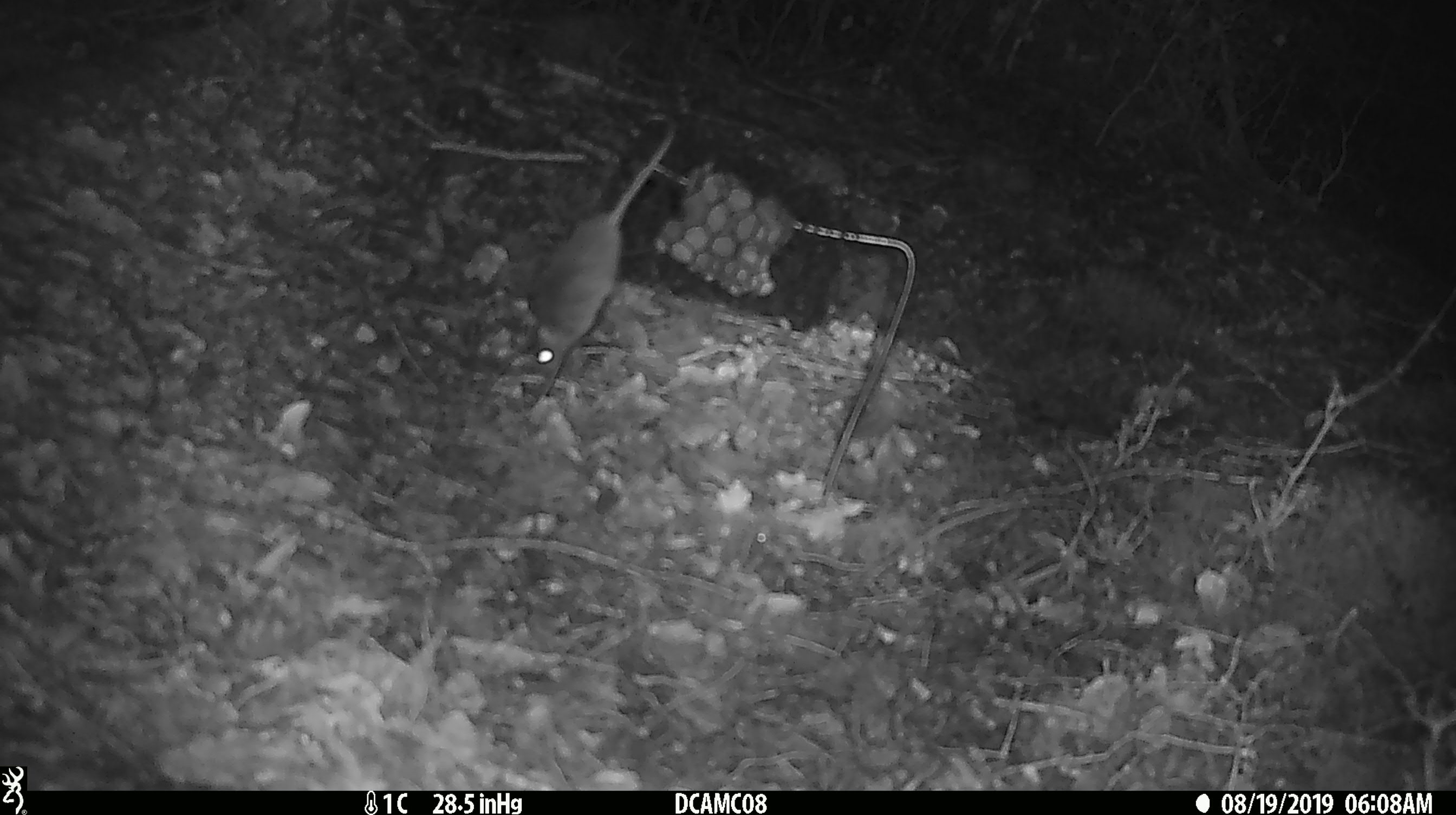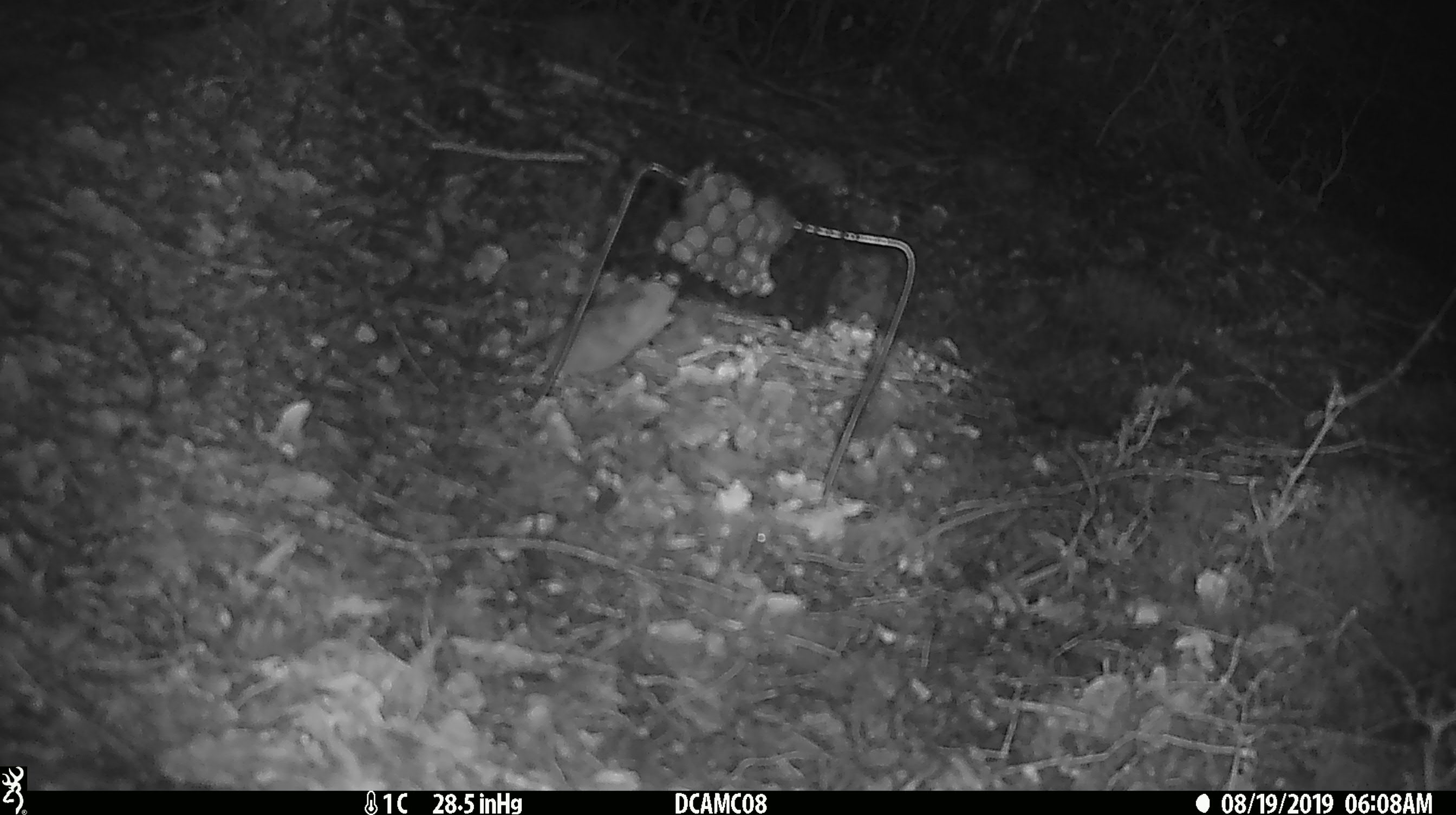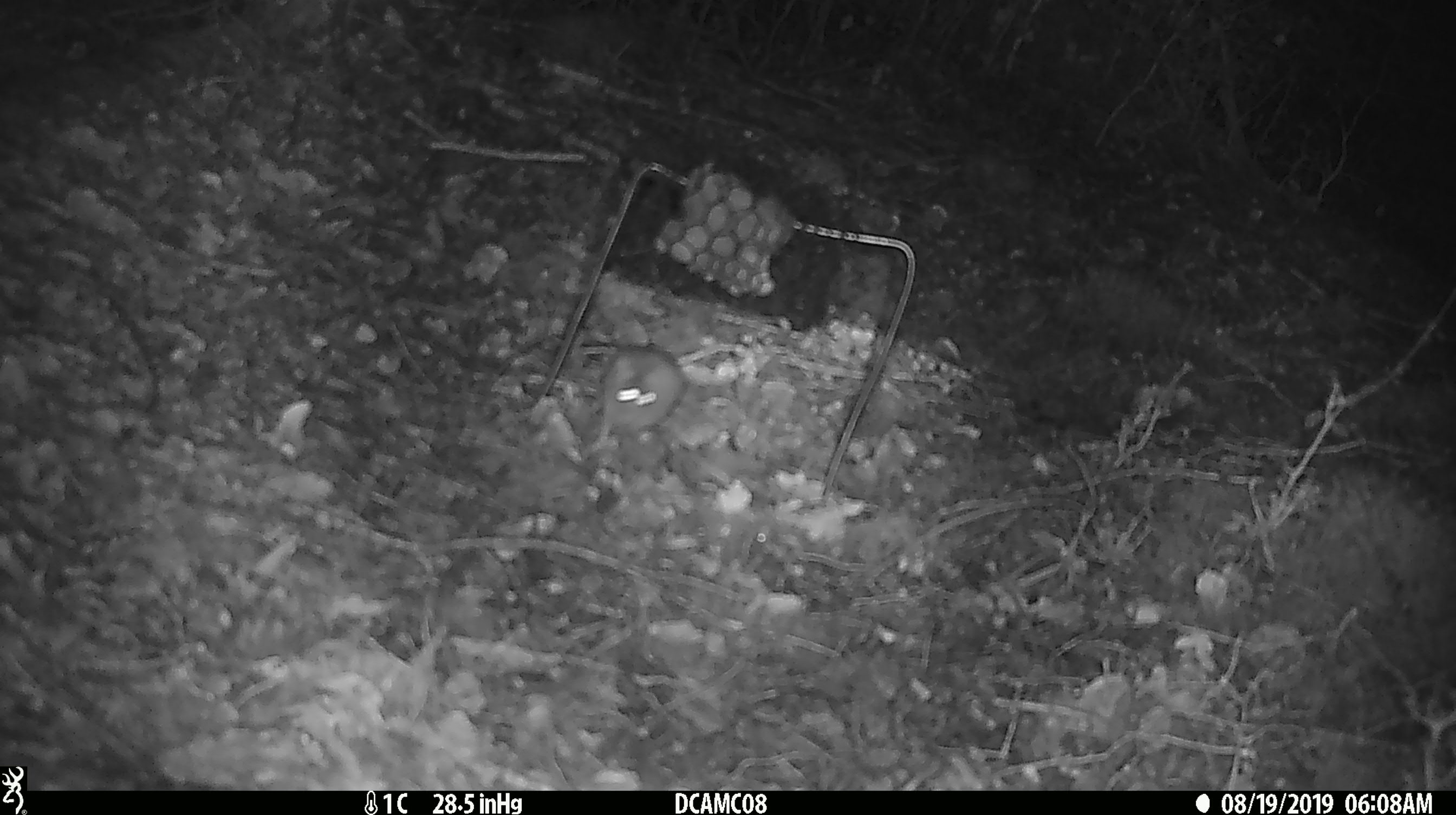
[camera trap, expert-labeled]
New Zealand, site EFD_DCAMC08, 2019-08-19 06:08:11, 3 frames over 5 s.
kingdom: Animalia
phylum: Chordata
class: Mammalia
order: Rodentia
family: Muridae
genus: Mus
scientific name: Mus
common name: mouse